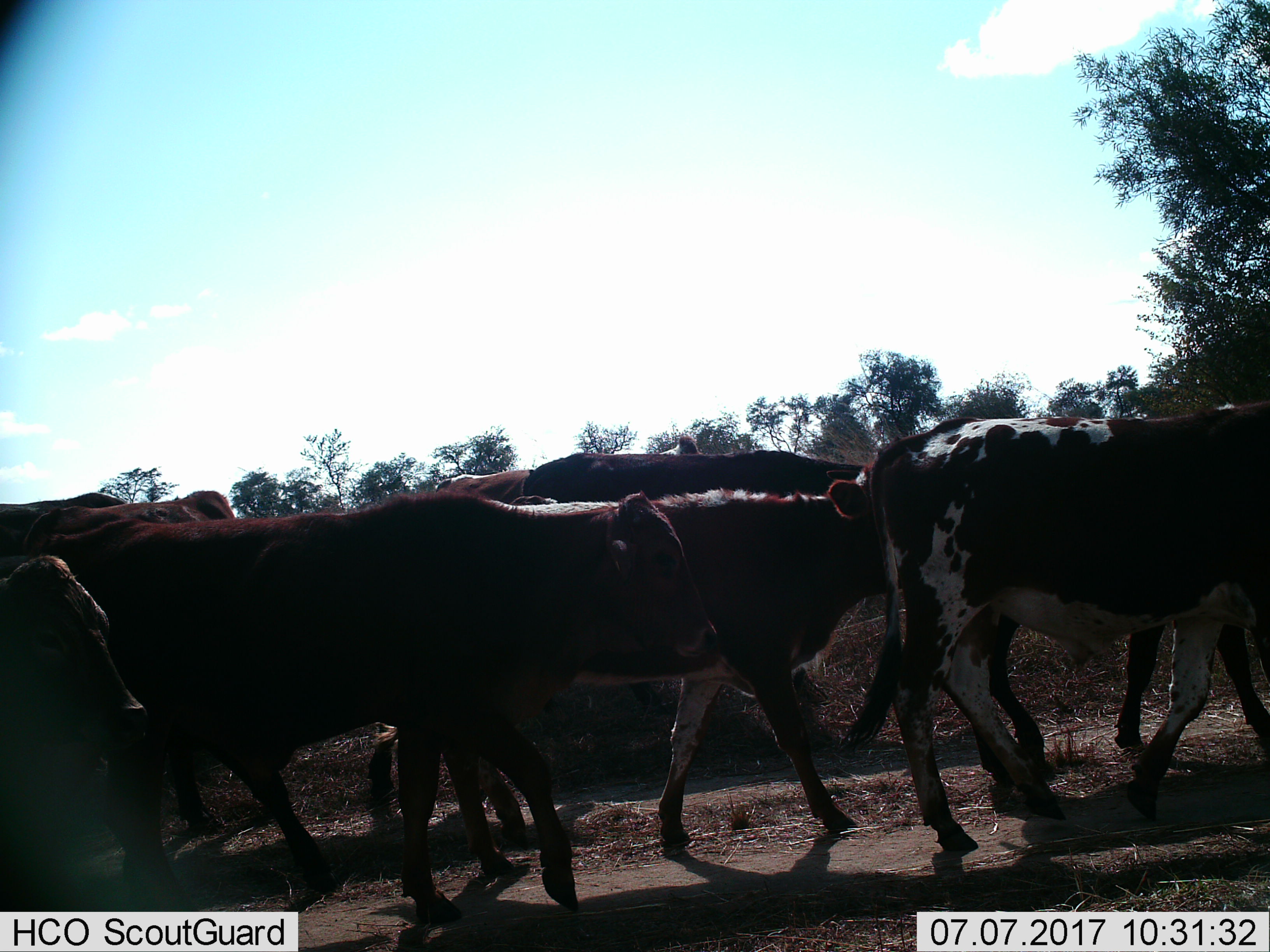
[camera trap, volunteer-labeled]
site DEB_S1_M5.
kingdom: Animalia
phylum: Chordata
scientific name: Vertebrata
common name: domestic animal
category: domesticanimal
Domesticanimal (domestic animal) (Vertebrata), count 9. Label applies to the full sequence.